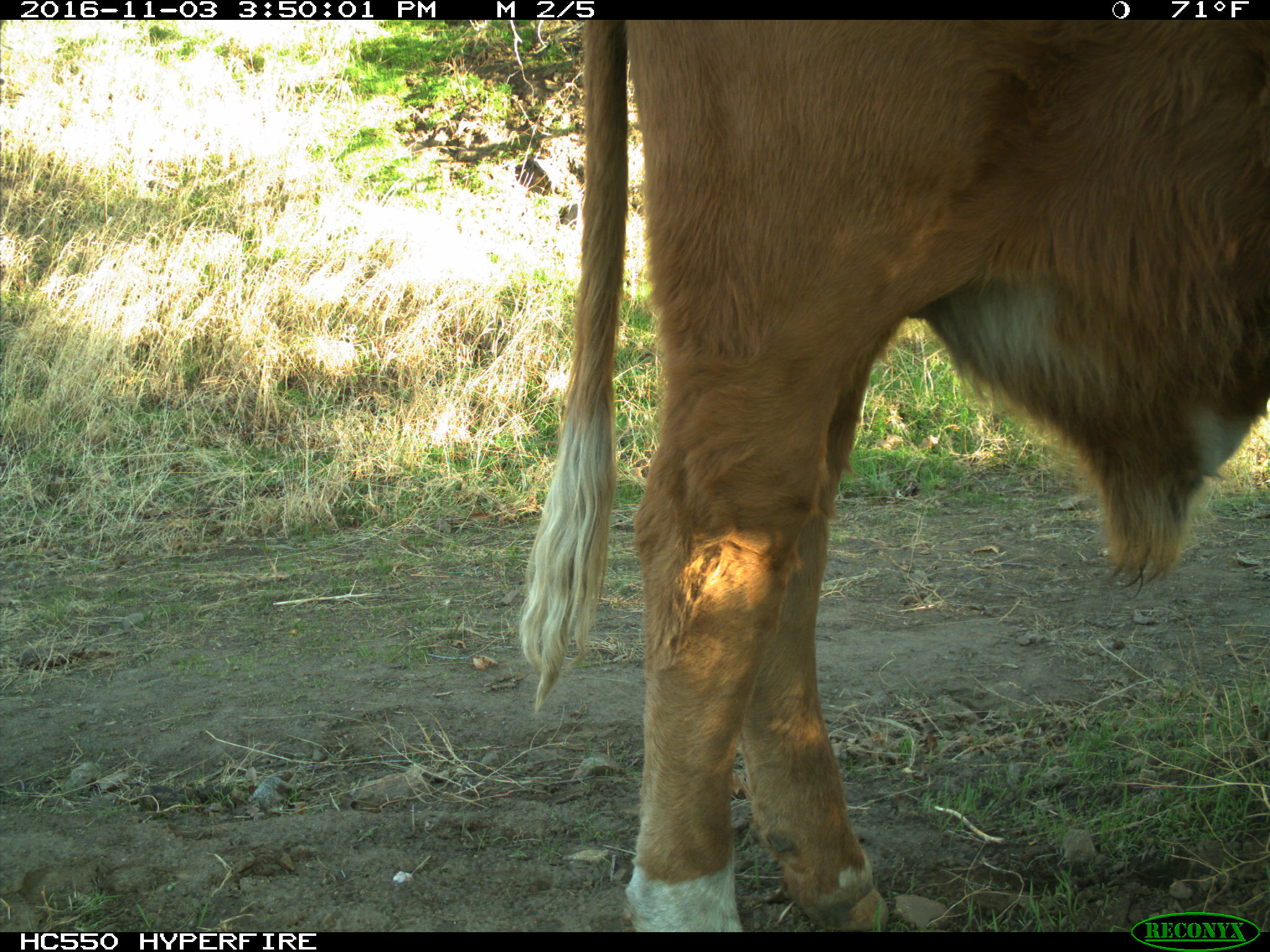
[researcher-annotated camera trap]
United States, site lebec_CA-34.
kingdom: Animalia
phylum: Chordata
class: Mammalia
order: Artiodactyla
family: Bovidae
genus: Bos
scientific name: Bos taurus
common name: domestic cow